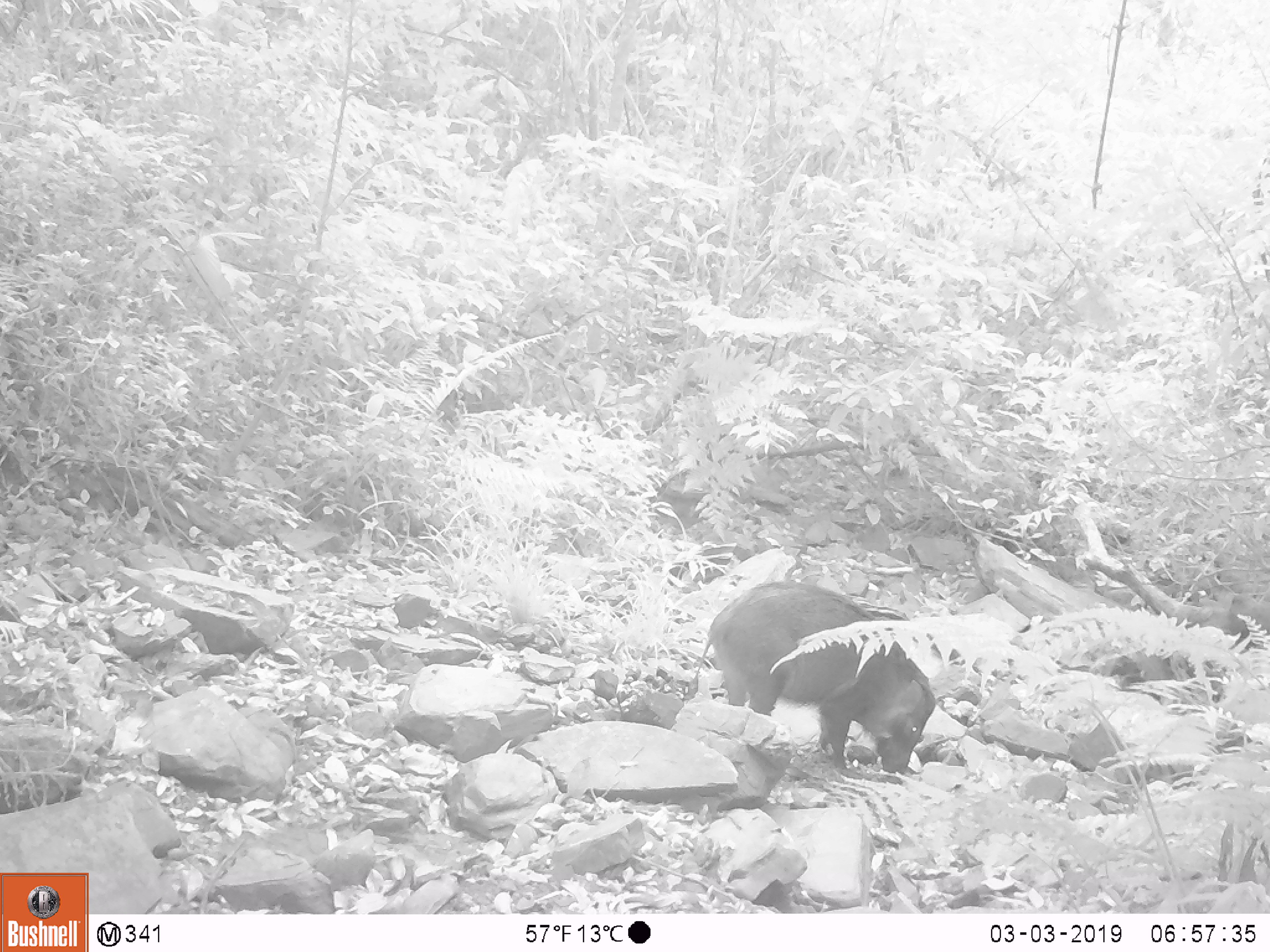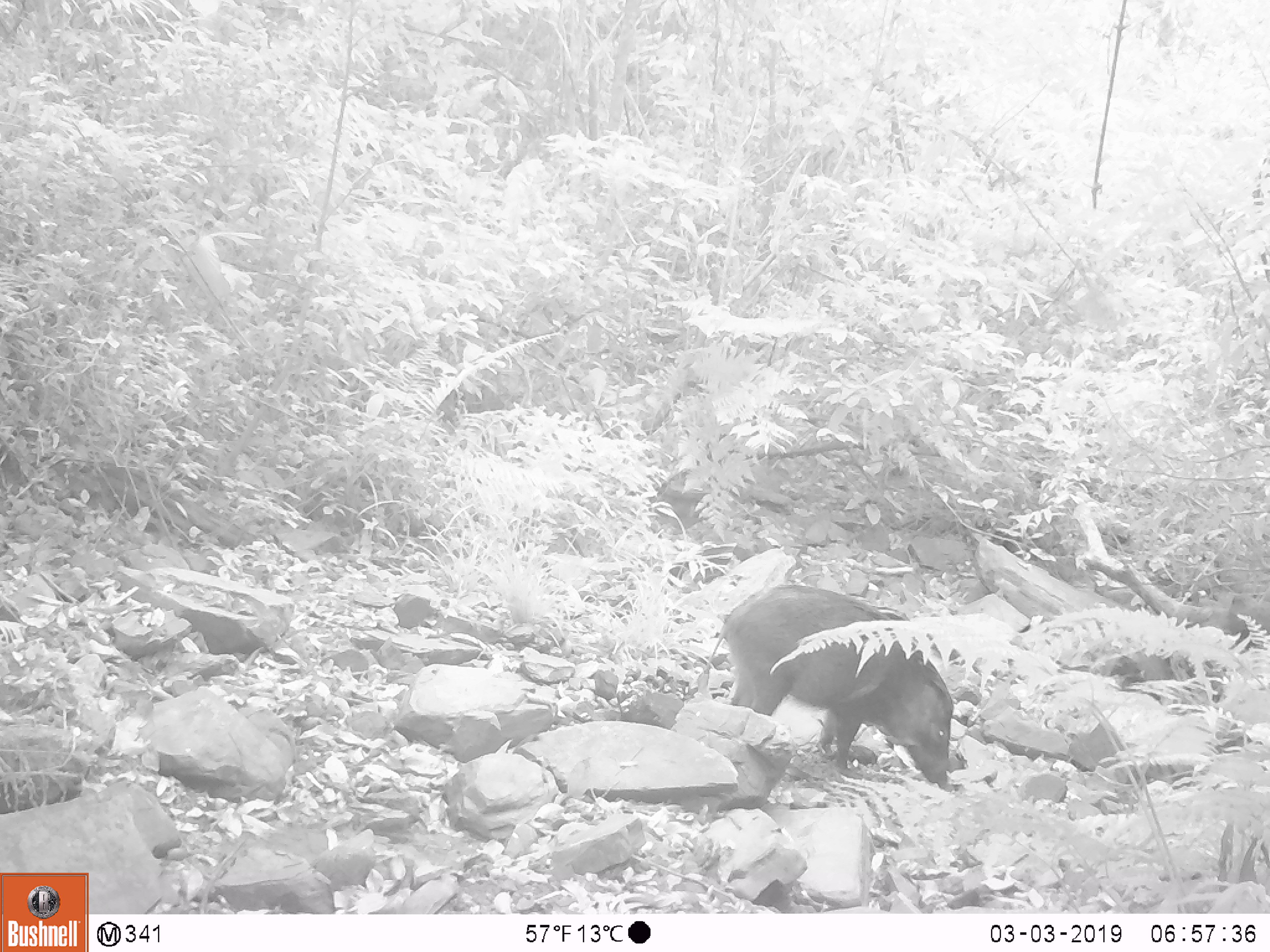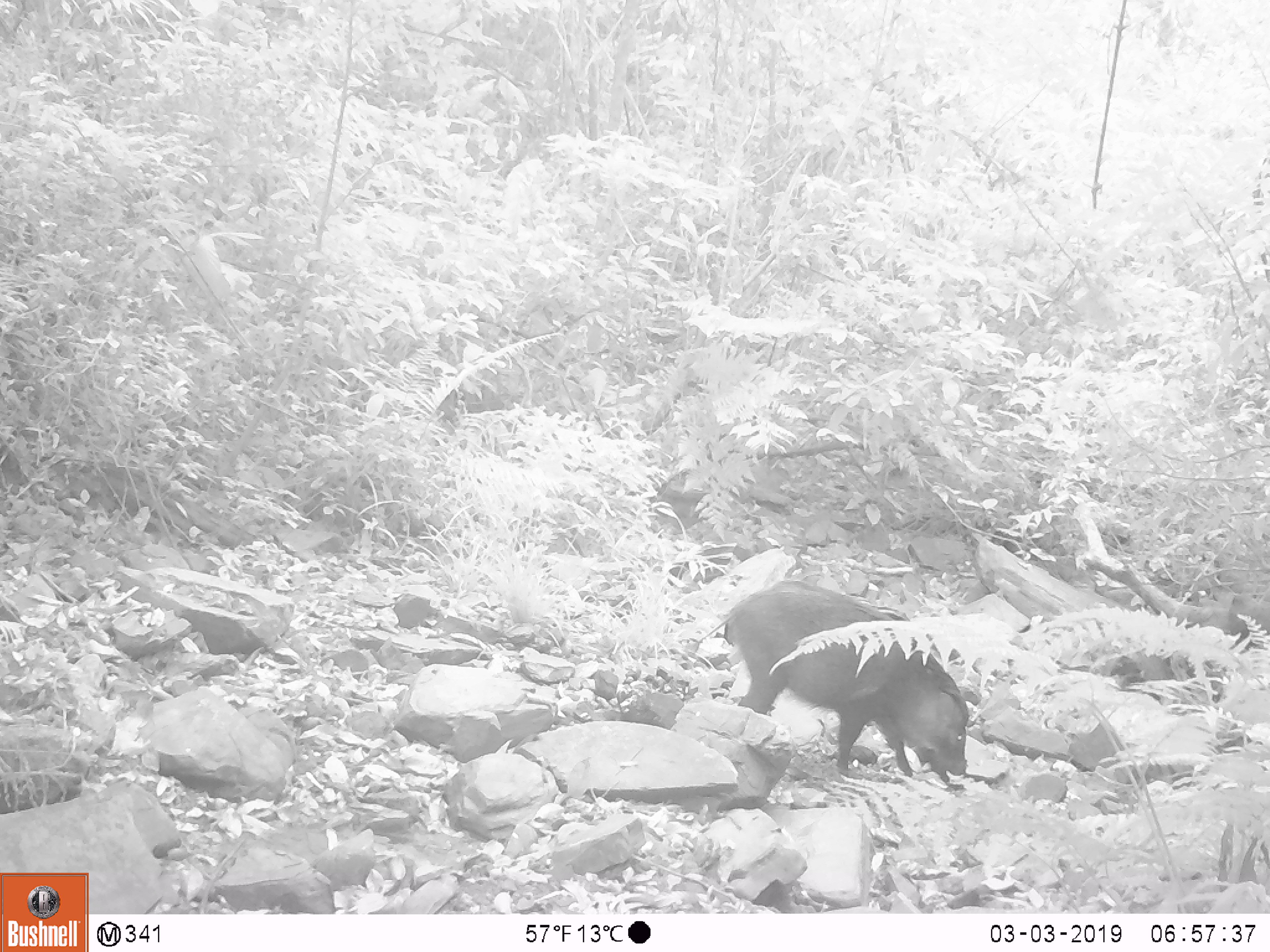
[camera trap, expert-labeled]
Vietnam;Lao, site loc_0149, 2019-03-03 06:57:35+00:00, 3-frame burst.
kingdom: Animalia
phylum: Chordata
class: Mammalia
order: Artiodactyla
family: Suidae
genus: Sus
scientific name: Sus scrofa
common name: eurasian wild pig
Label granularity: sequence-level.